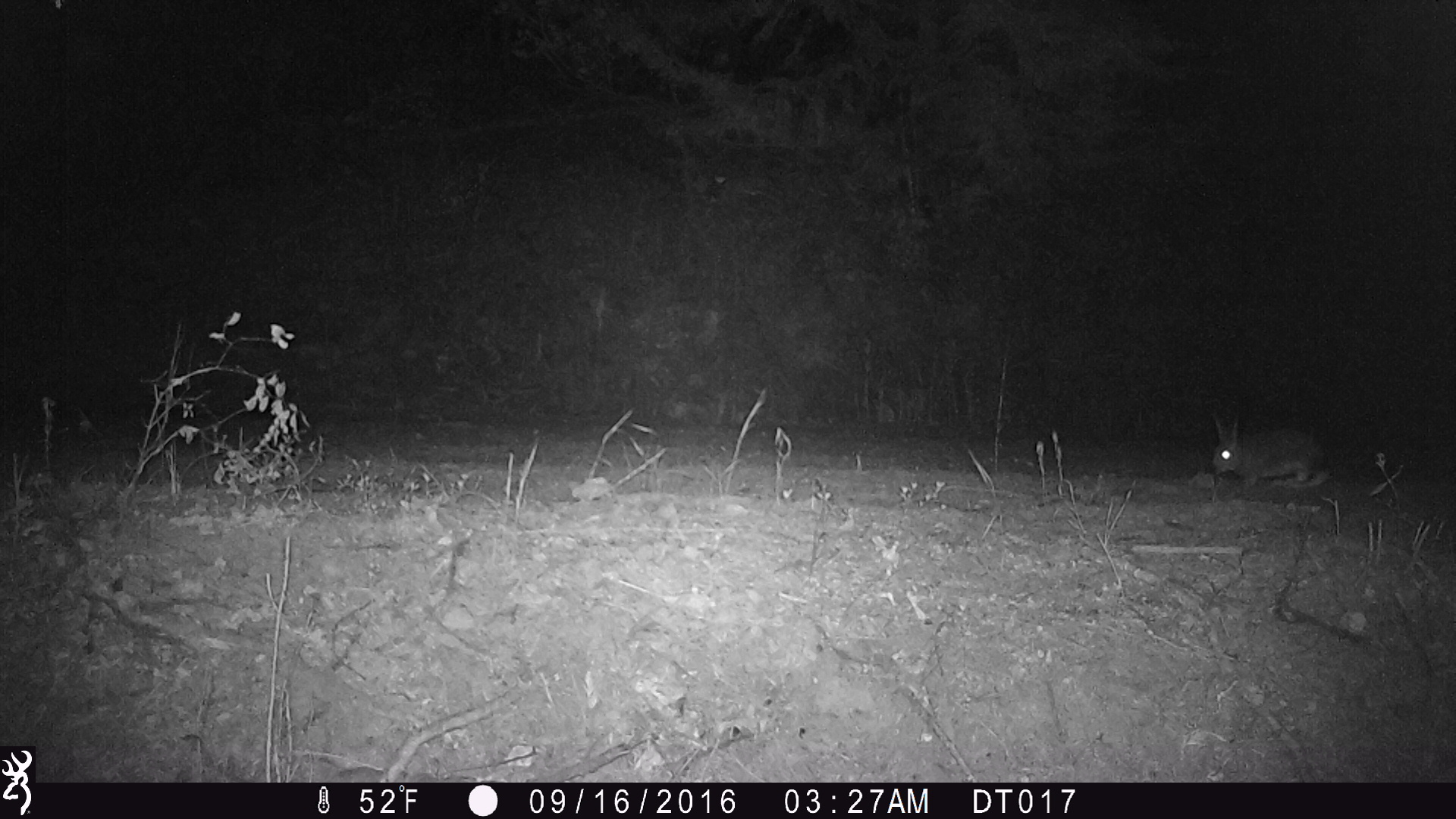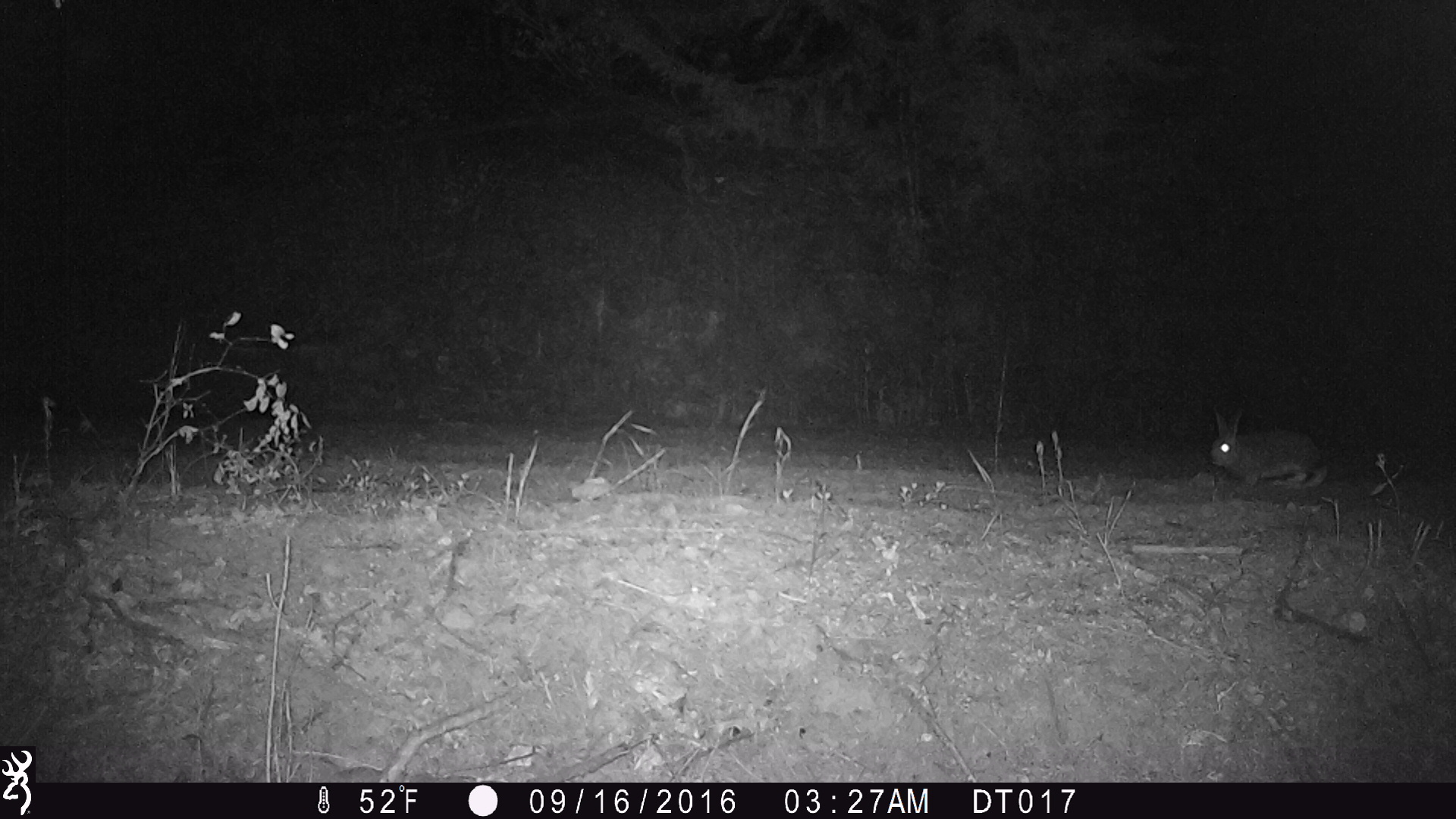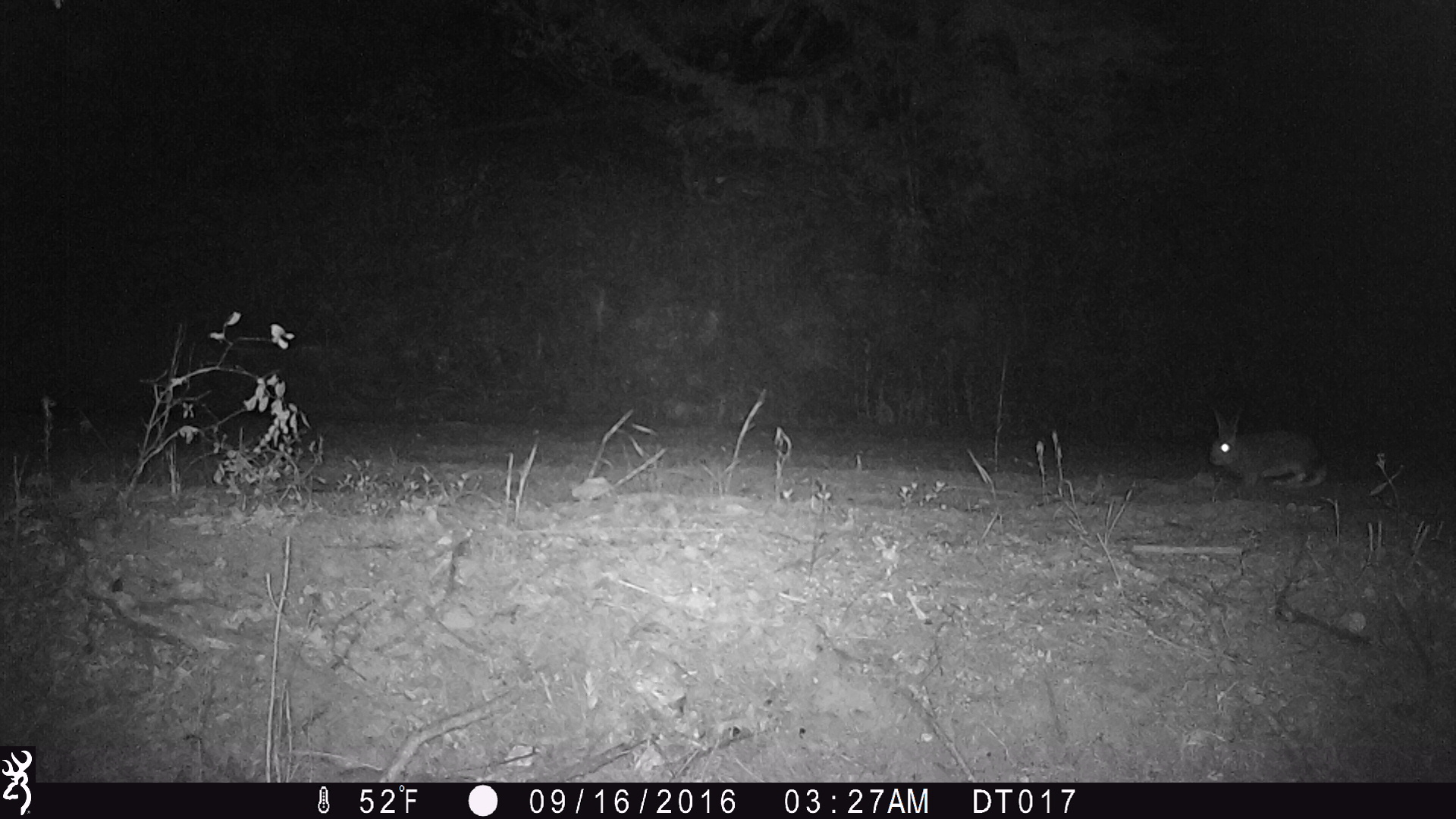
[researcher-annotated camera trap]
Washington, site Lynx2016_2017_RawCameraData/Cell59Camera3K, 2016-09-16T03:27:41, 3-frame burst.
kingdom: Animalia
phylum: Chordata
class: Mammalia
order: Lagomorpha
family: Leporidae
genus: Lepus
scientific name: Lepus americanus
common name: snowshoe hare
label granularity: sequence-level